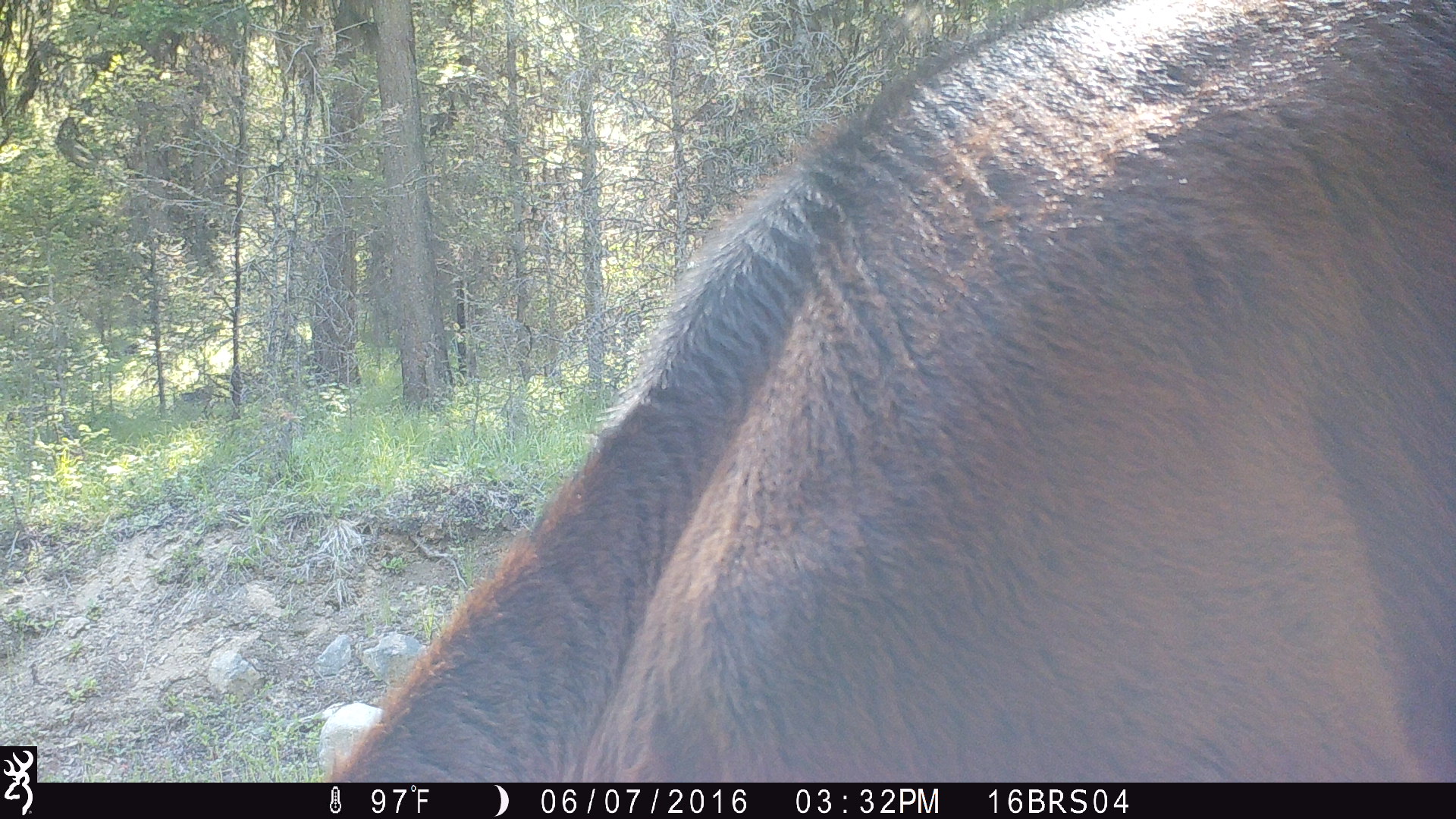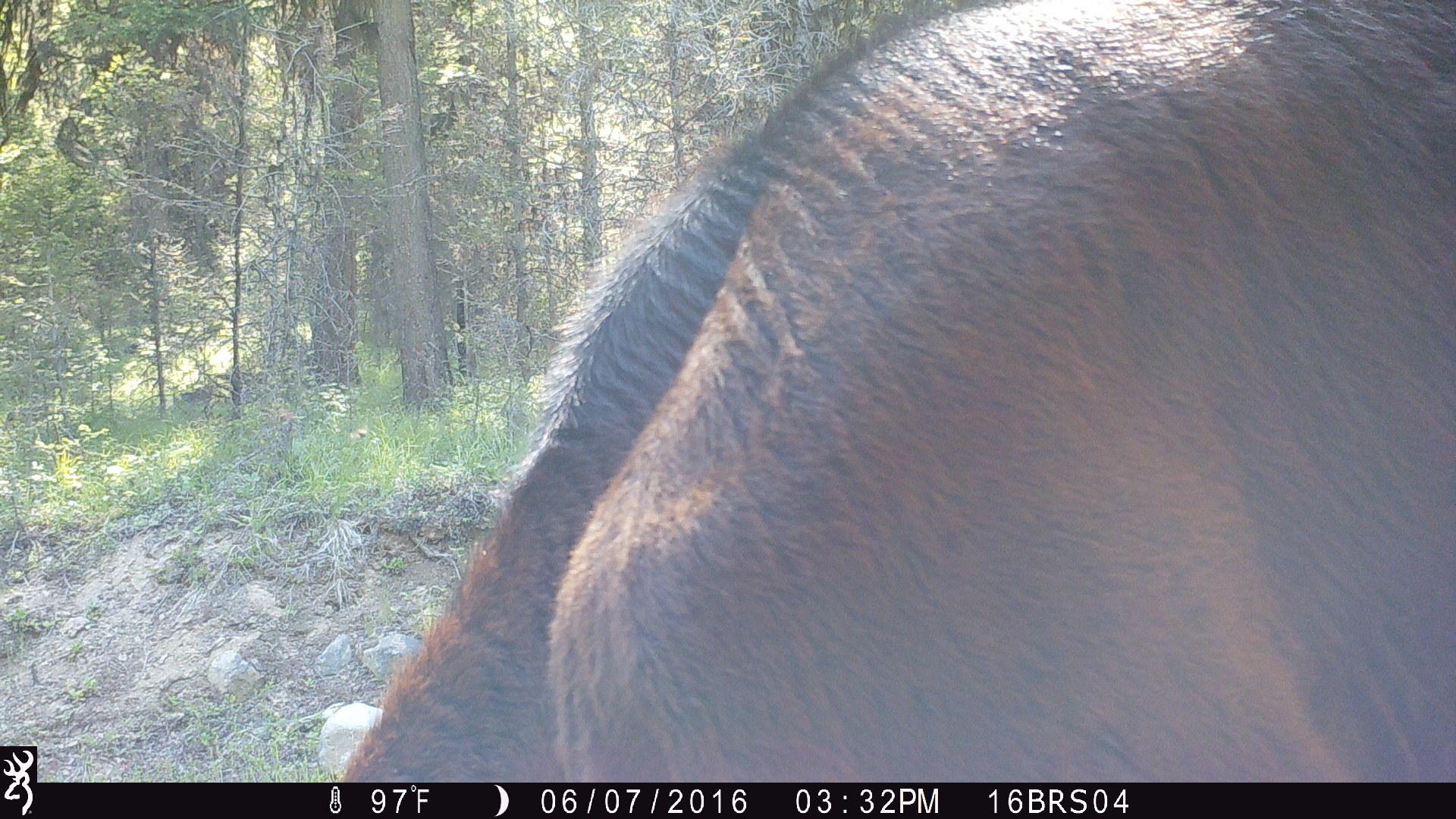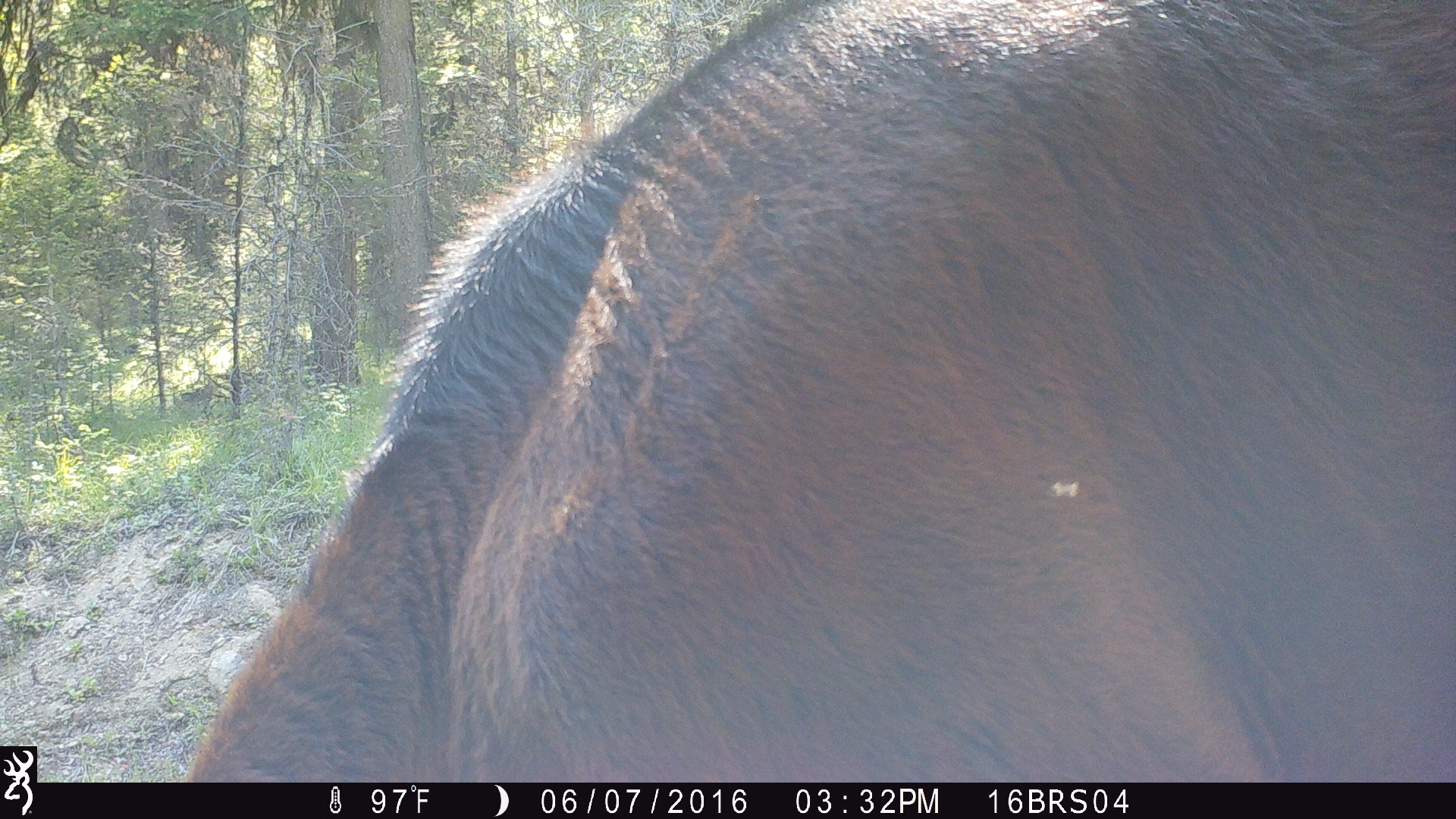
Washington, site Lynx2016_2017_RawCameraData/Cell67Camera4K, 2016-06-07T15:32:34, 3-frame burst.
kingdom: Animalia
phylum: Chordata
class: Mammalia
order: Artiodactyla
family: Bovidae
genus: Bos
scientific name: Bos taurus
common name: domestic cattle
Domestic cattle (Bos taurus). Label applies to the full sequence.